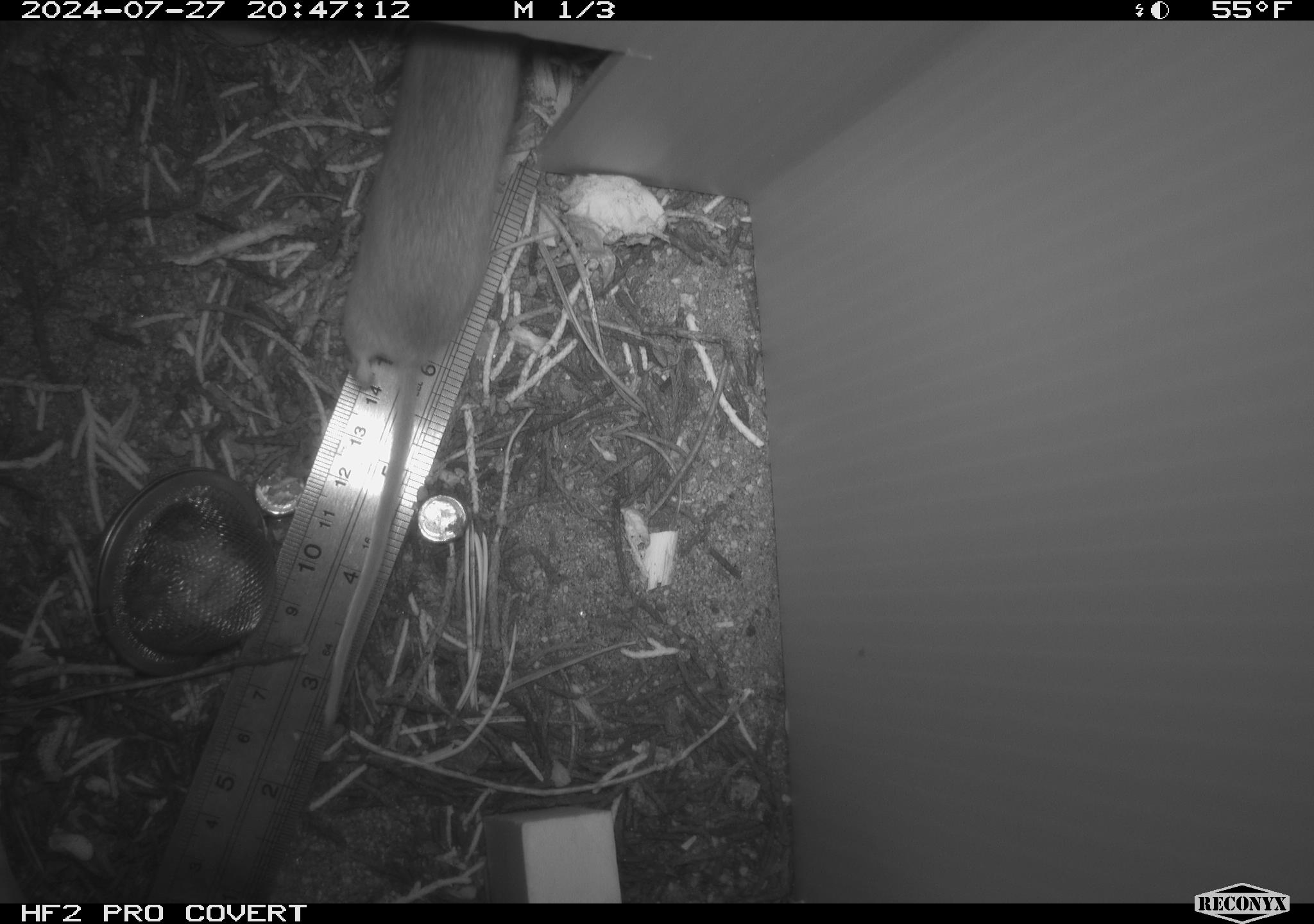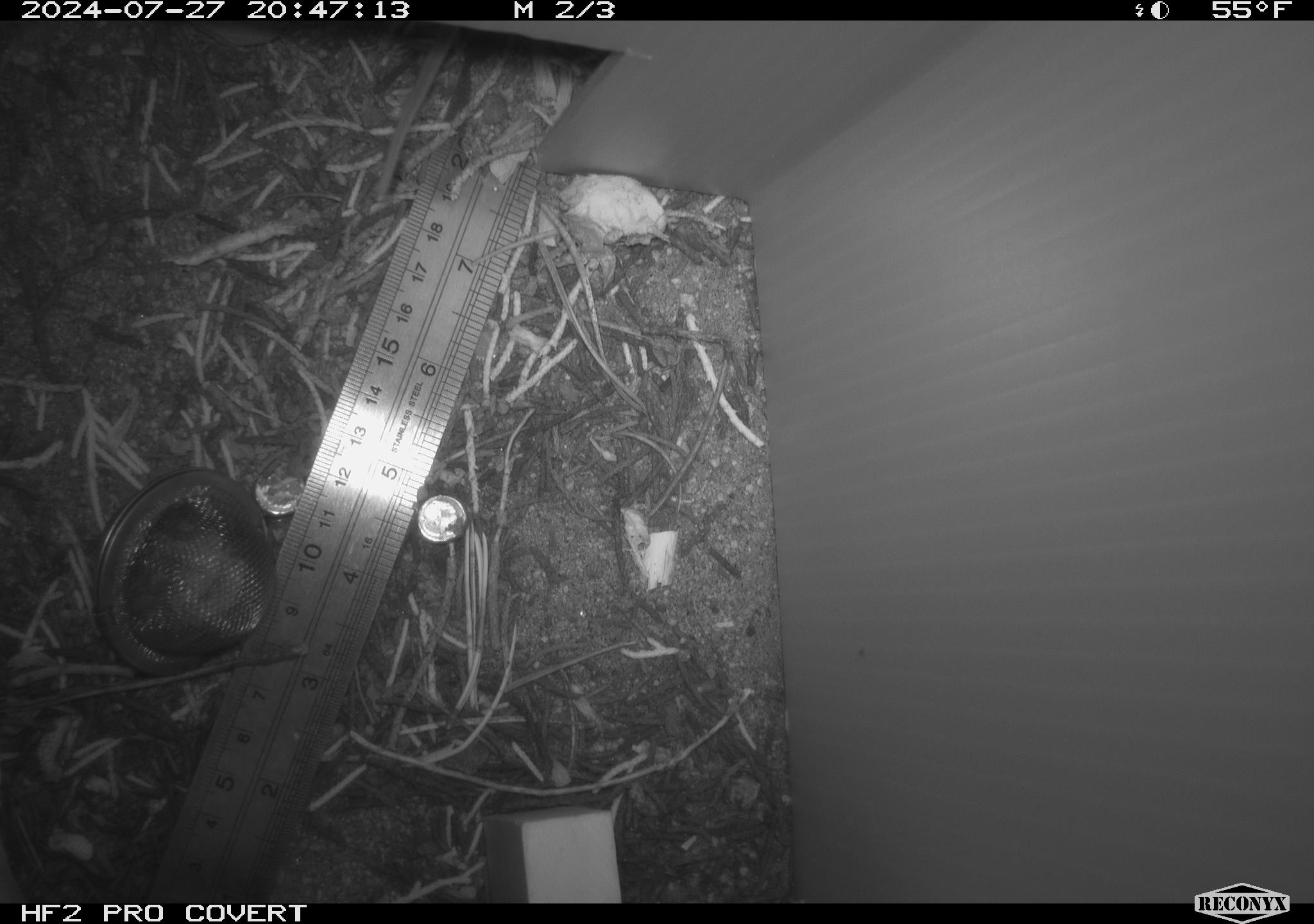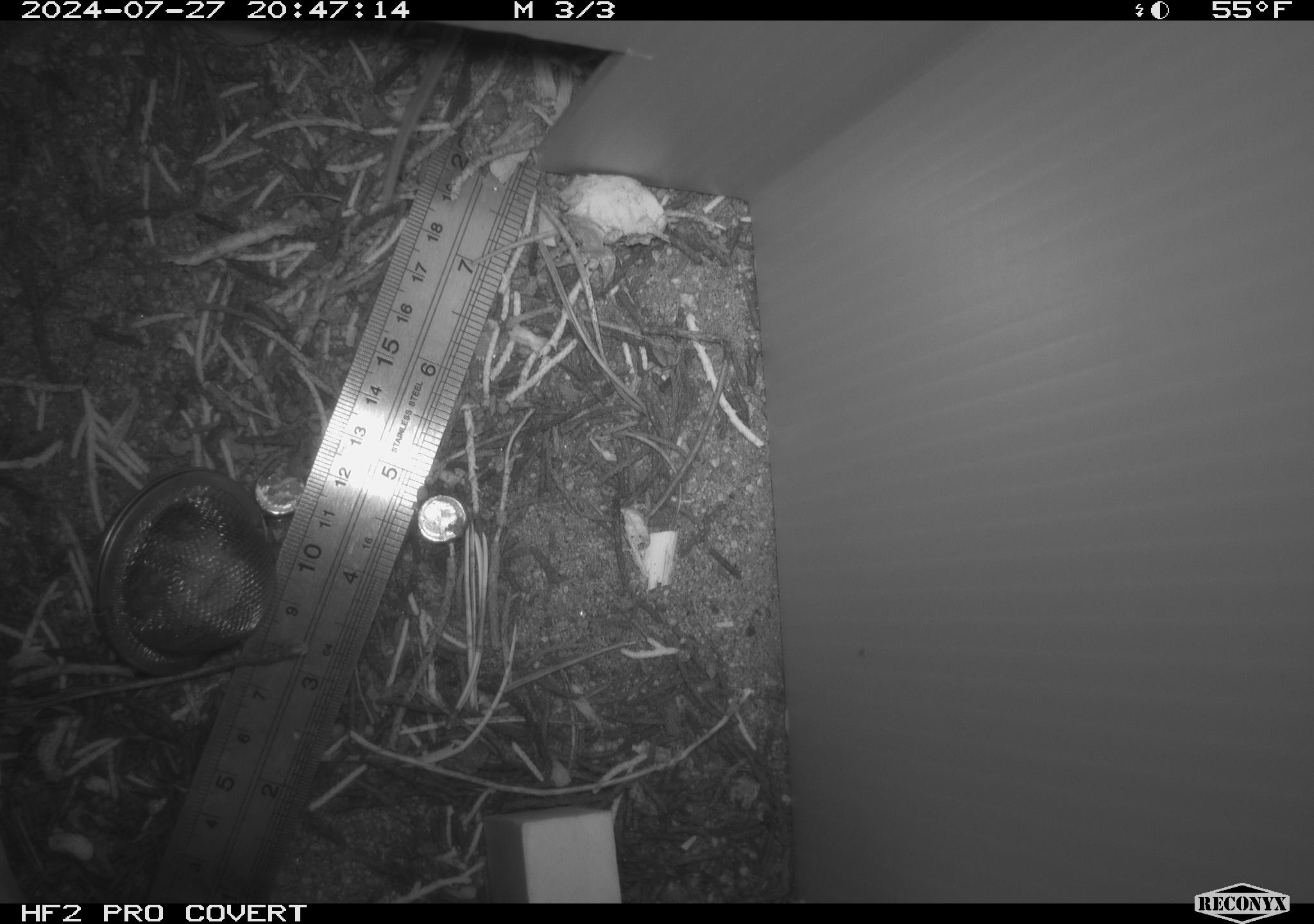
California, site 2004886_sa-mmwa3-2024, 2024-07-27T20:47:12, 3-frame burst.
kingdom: Animalia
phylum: Chordata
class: Mammalia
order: Rodentia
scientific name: Rodentia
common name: mouse species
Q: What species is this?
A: Mouse species (Rodentia).